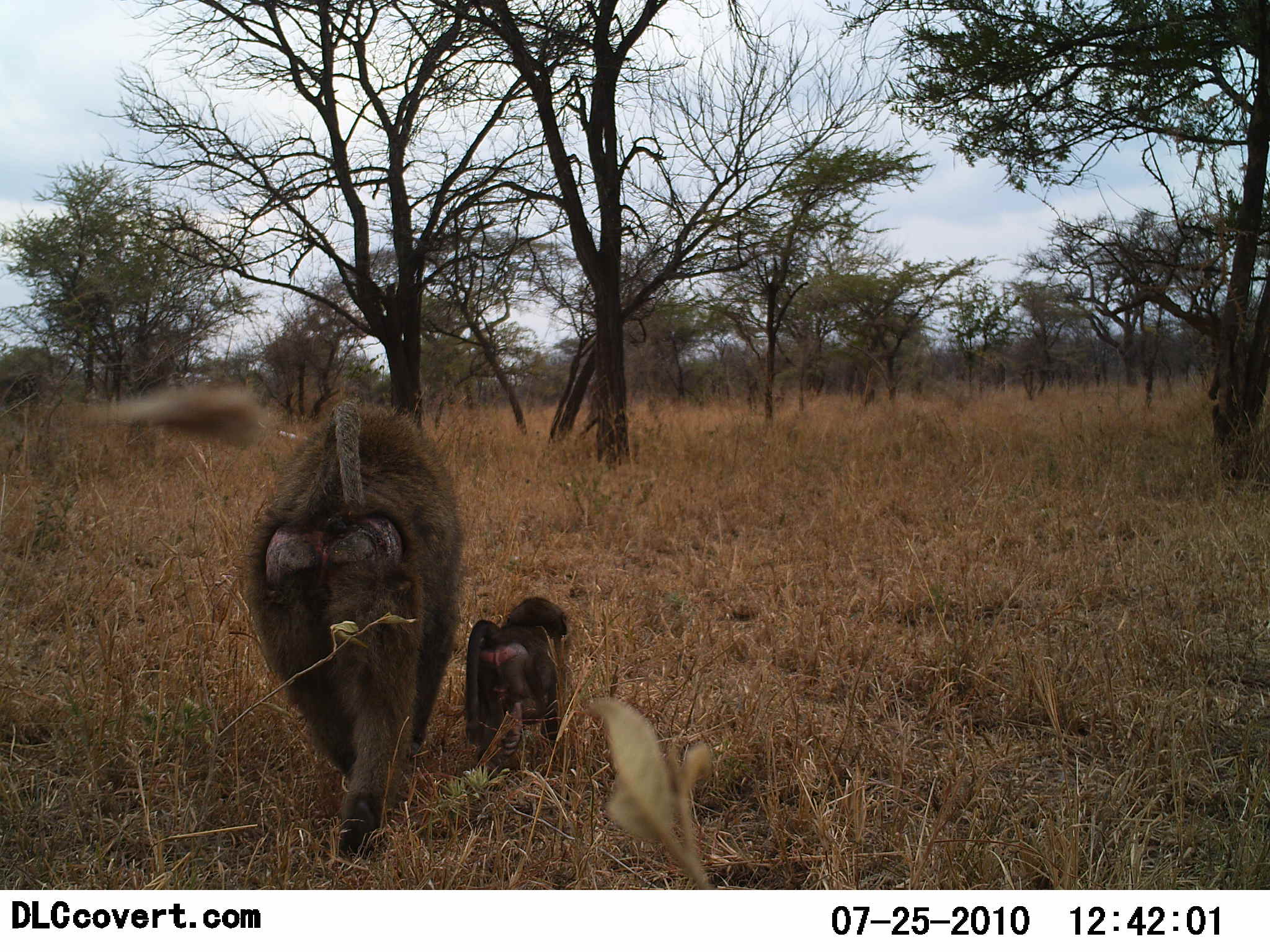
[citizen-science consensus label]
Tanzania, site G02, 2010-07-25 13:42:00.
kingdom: Animalia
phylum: Chordata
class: Mammalia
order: Primates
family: Cercopithecidae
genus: Papio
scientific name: Papio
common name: baboon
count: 2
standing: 0%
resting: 0%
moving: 100%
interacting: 0%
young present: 85%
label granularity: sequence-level